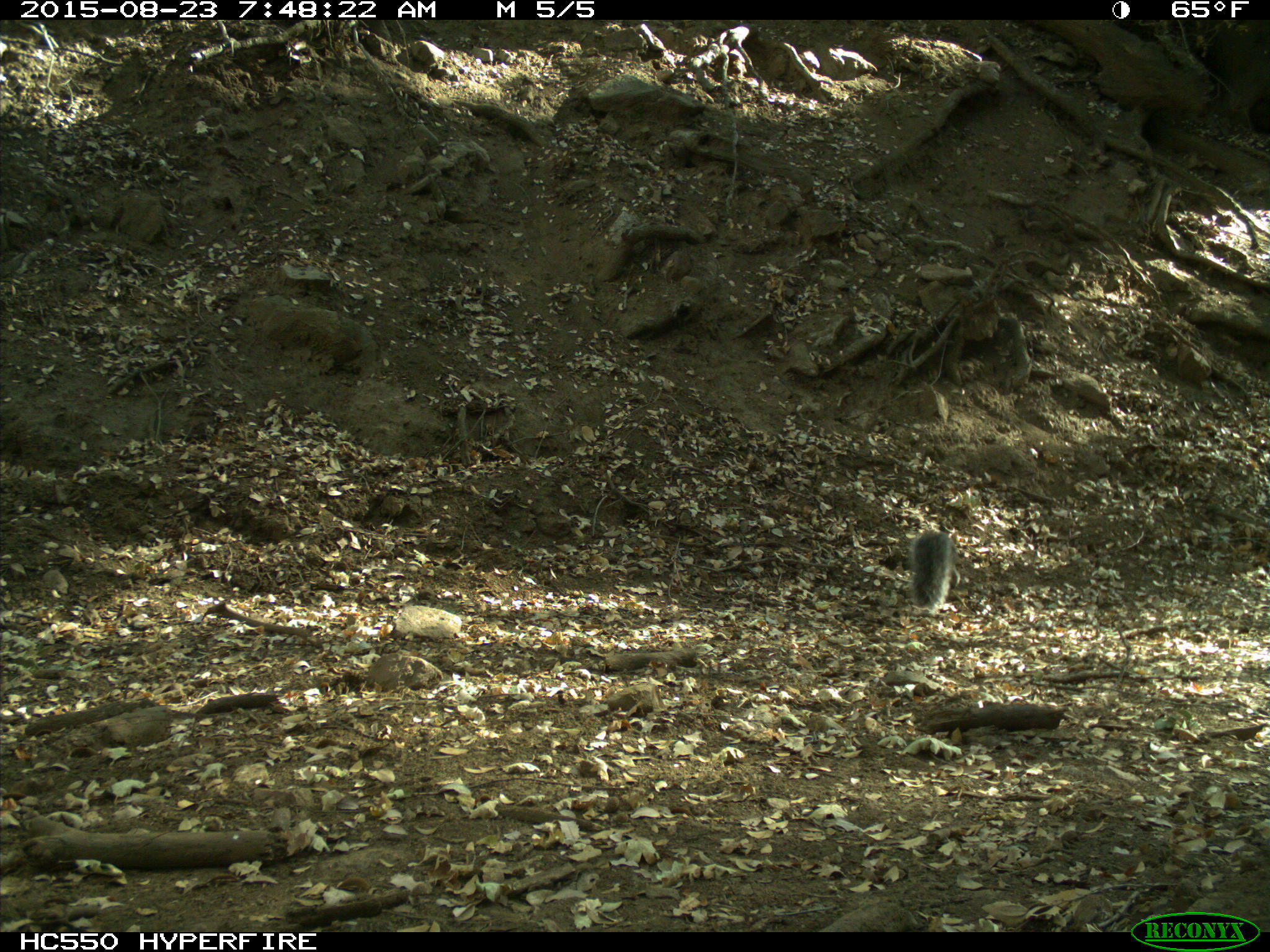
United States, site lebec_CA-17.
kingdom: Animalia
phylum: Chordata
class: Mammalia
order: Rodentia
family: Sciuridae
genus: Sciurus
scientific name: Sciurus carolinensis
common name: eastern gray squirrel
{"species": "Sciurus carolinensis (eastern gray squirrel)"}